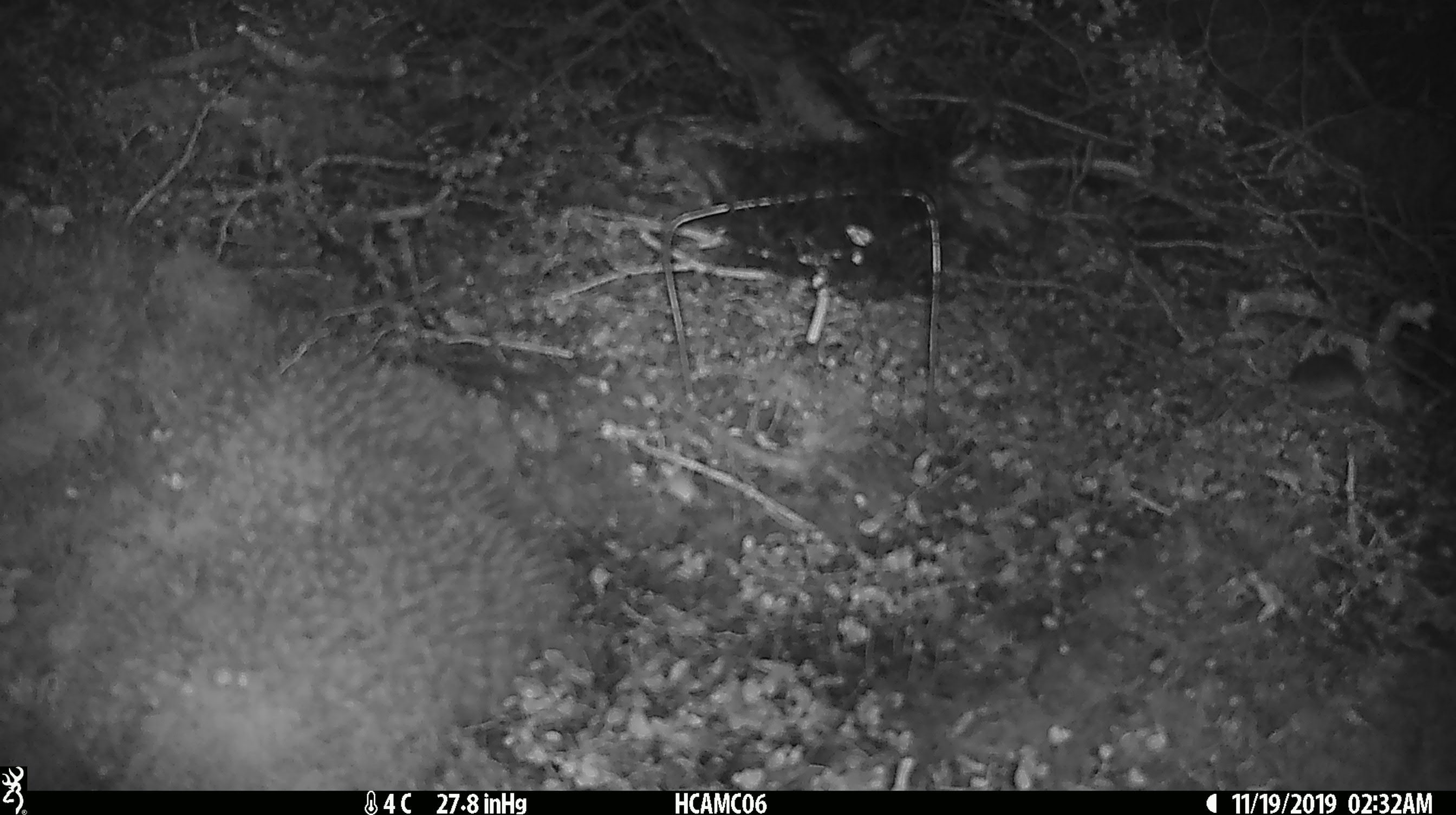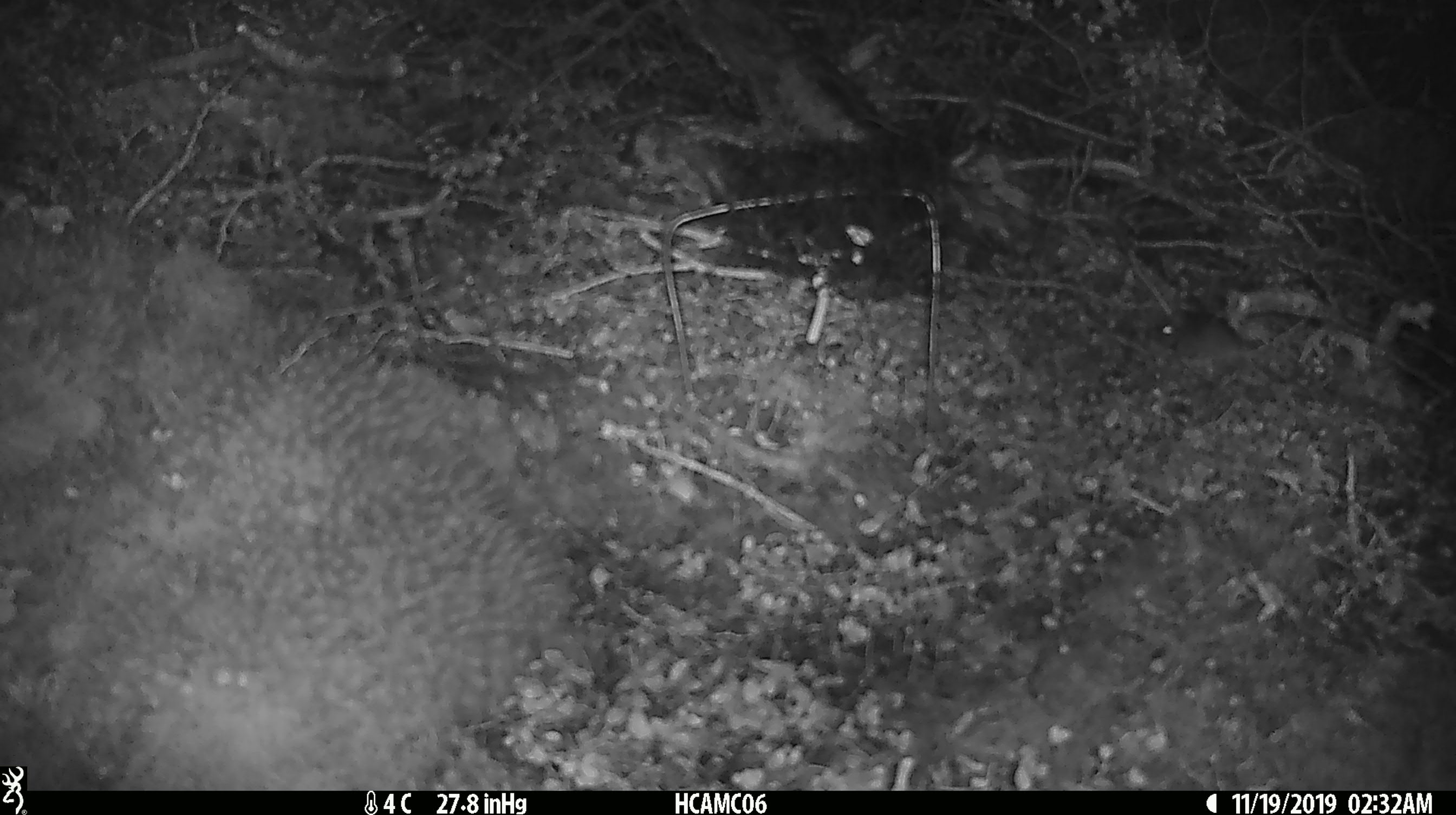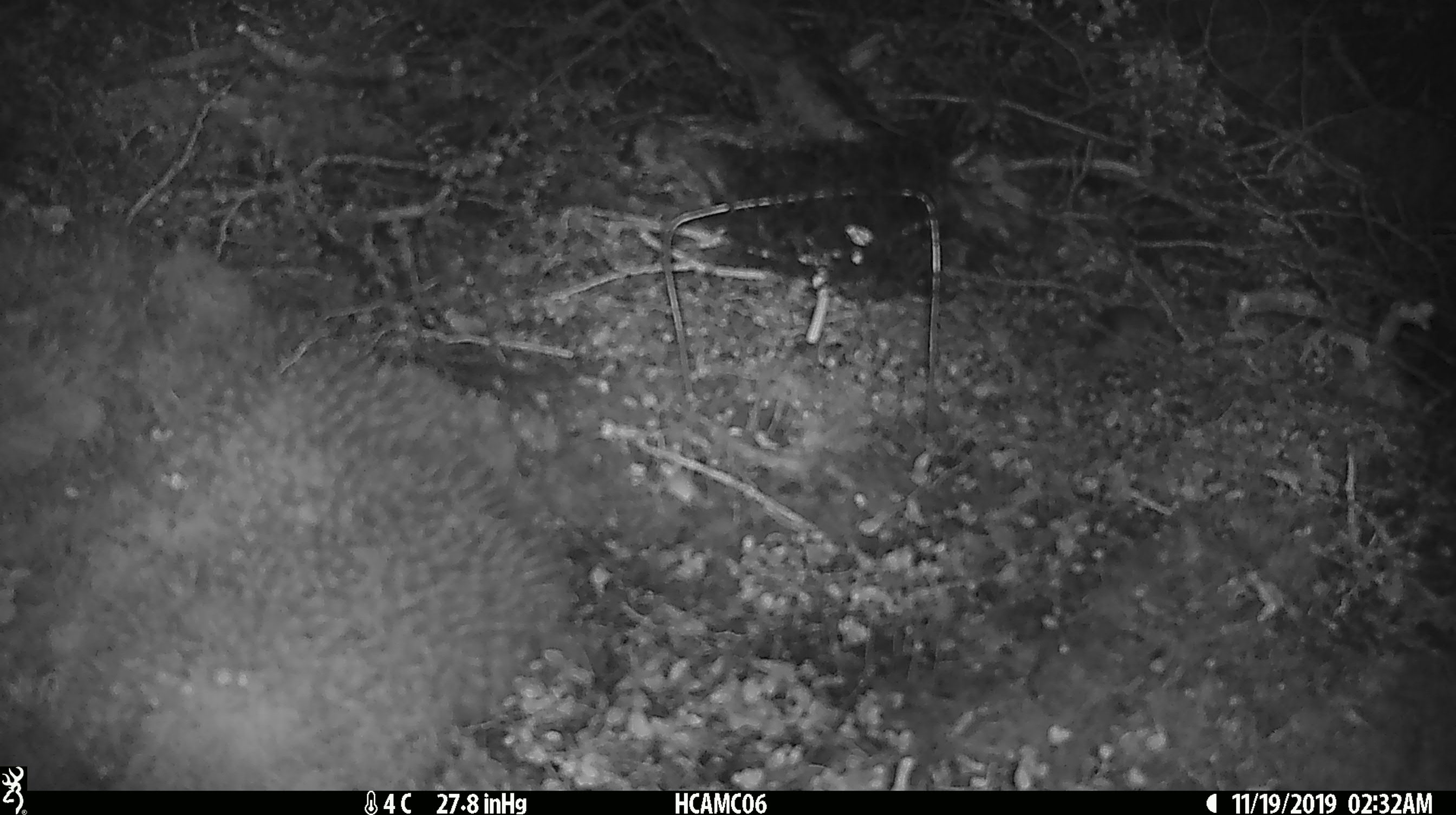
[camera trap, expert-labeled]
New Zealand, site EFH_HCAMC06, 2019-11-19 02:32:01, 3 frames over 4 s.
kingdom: Animalia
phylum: Chordata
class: Mammalia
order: Rodentia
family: Muridae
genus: Mus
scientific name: Mus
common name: mouse